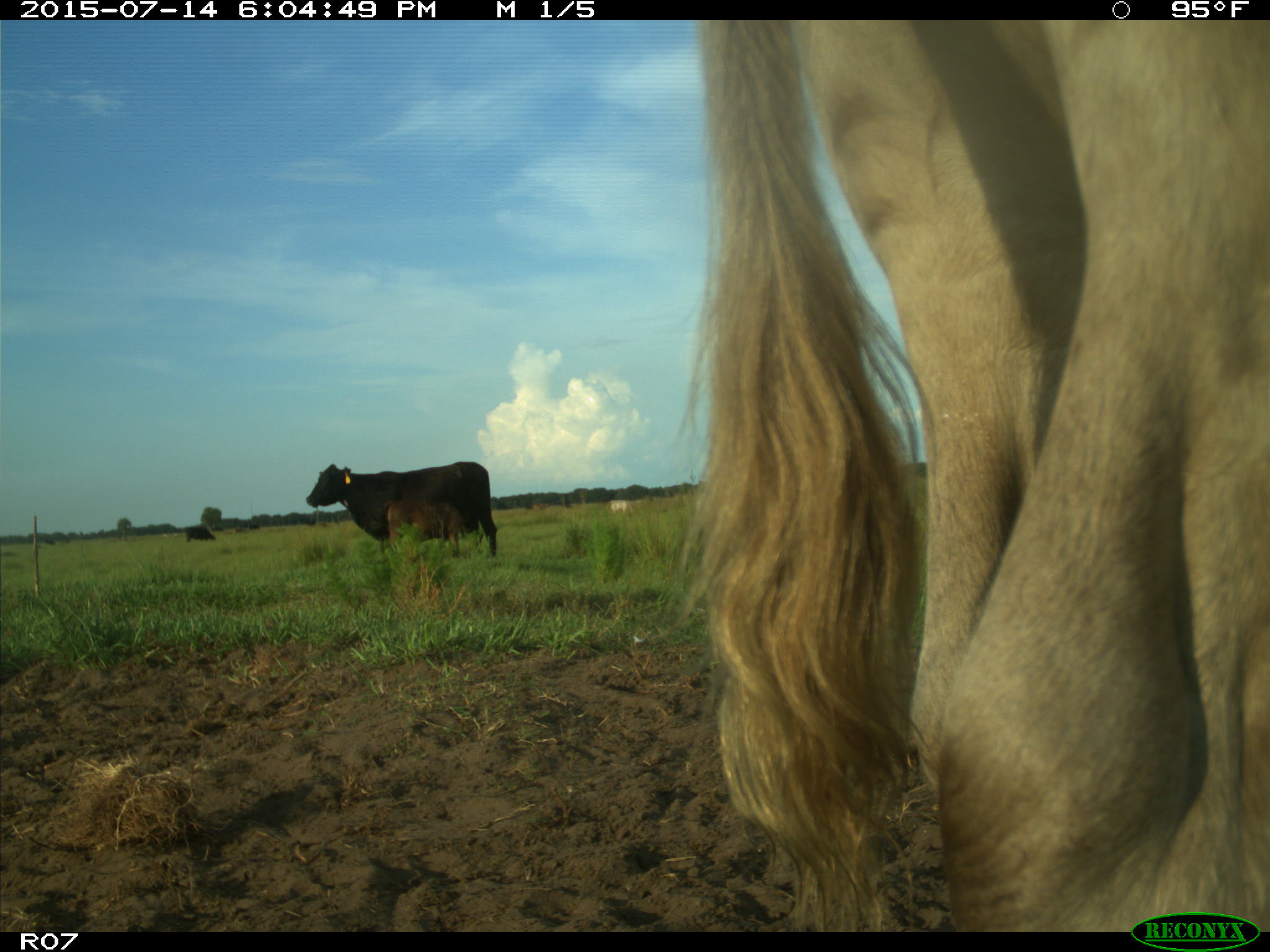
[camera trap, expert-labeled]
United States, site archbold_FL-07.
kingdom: Animalia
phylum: Chordata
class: Mammalia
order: Artiodactyla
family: Bovidae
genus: Bos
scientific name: Bos taurus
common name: domestic cow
Bos taurus (domestic cow).